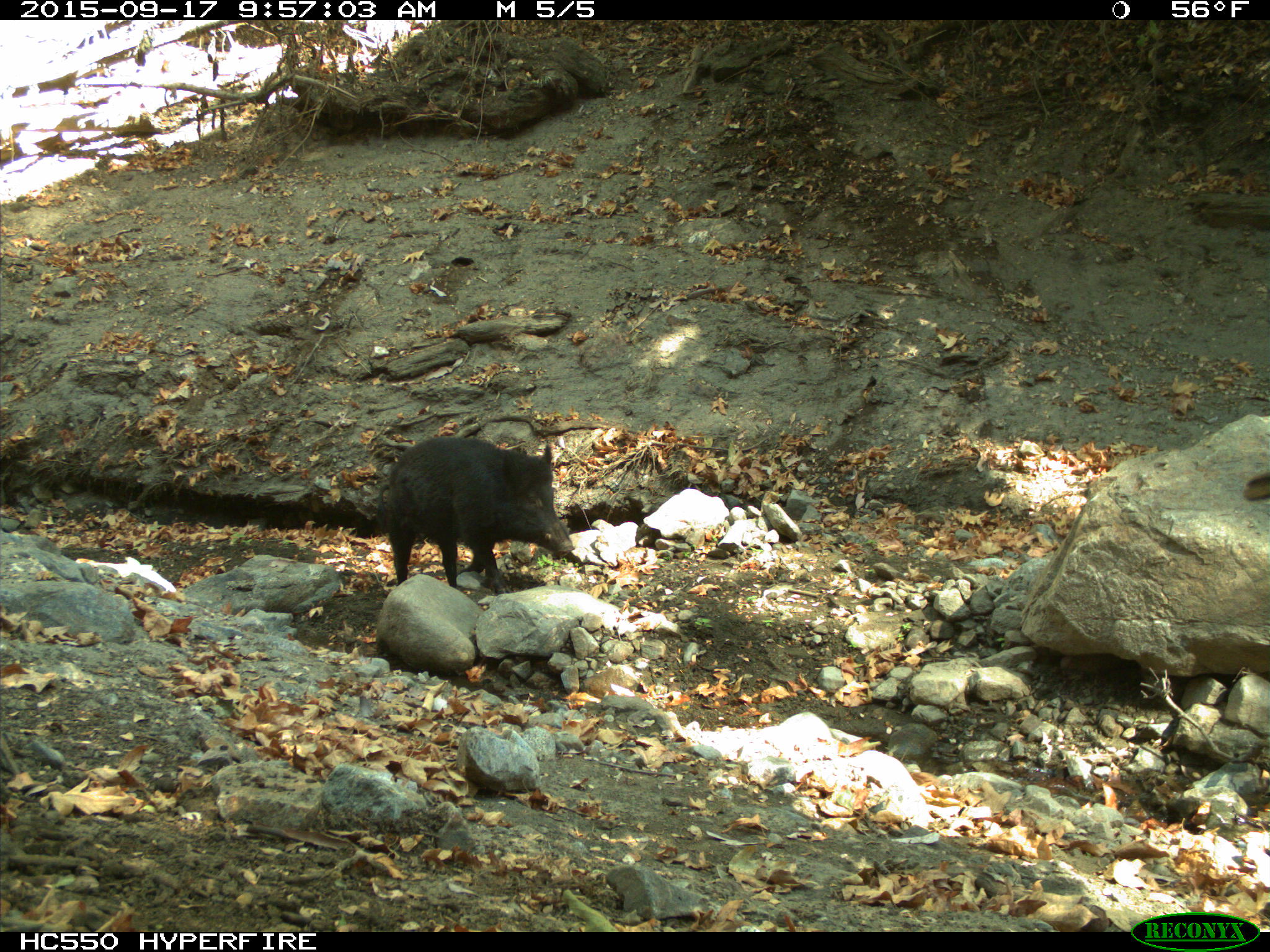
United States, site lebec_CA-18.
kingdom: Animalia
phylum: Chordata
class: Mammalia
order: Artiodactyla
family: Suidae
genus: Sus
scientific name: Sus scrofa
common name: wild boar